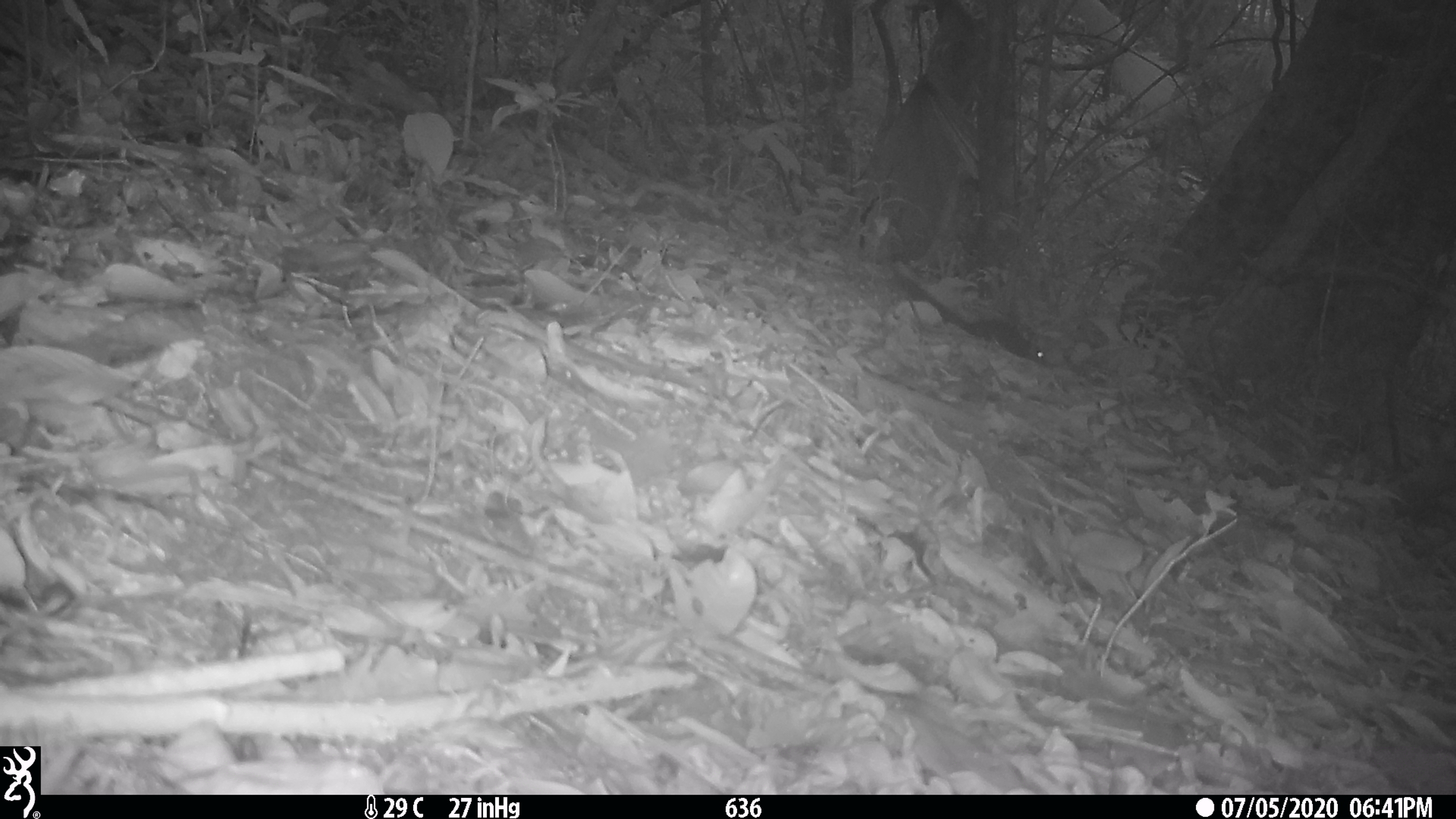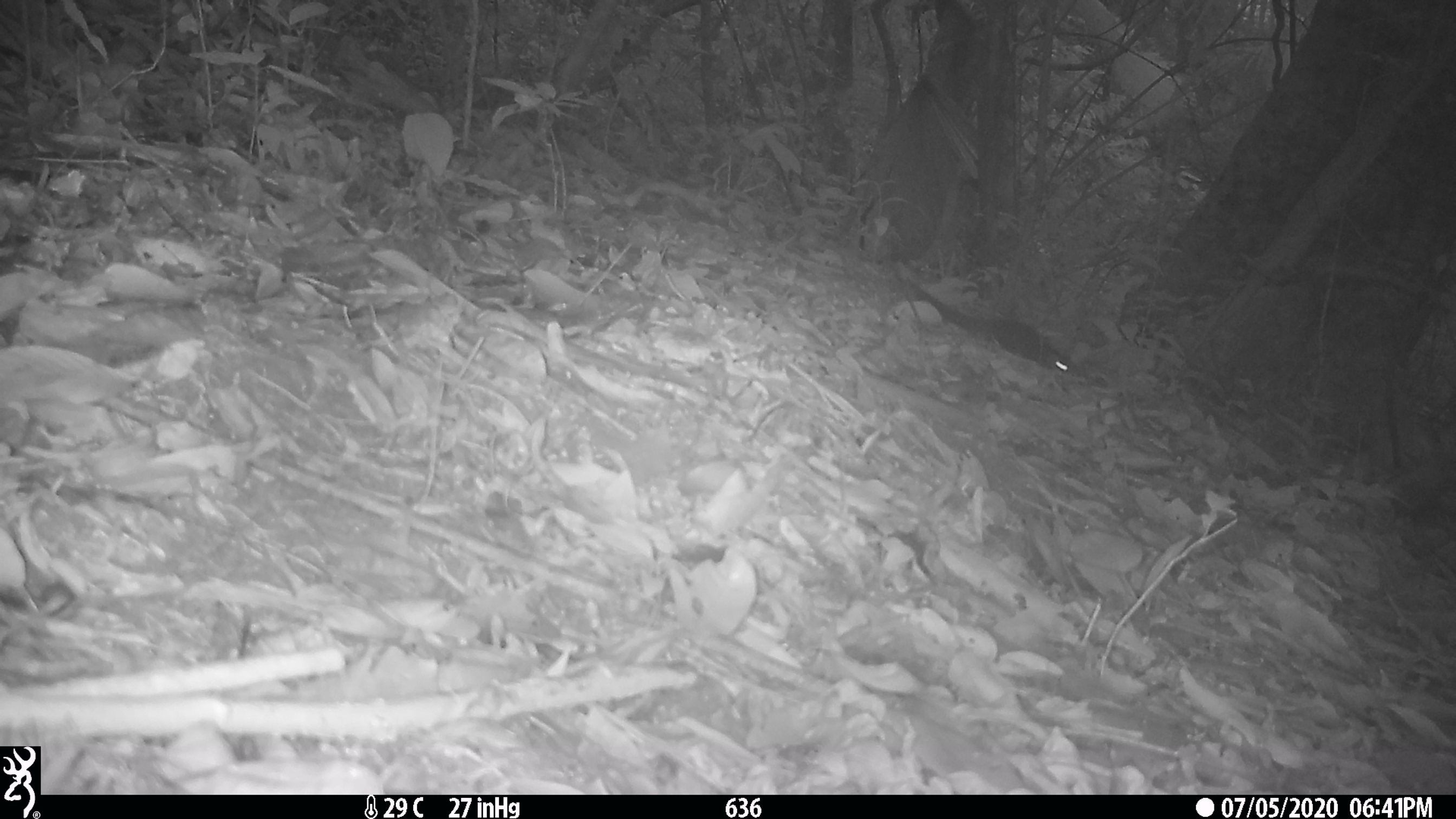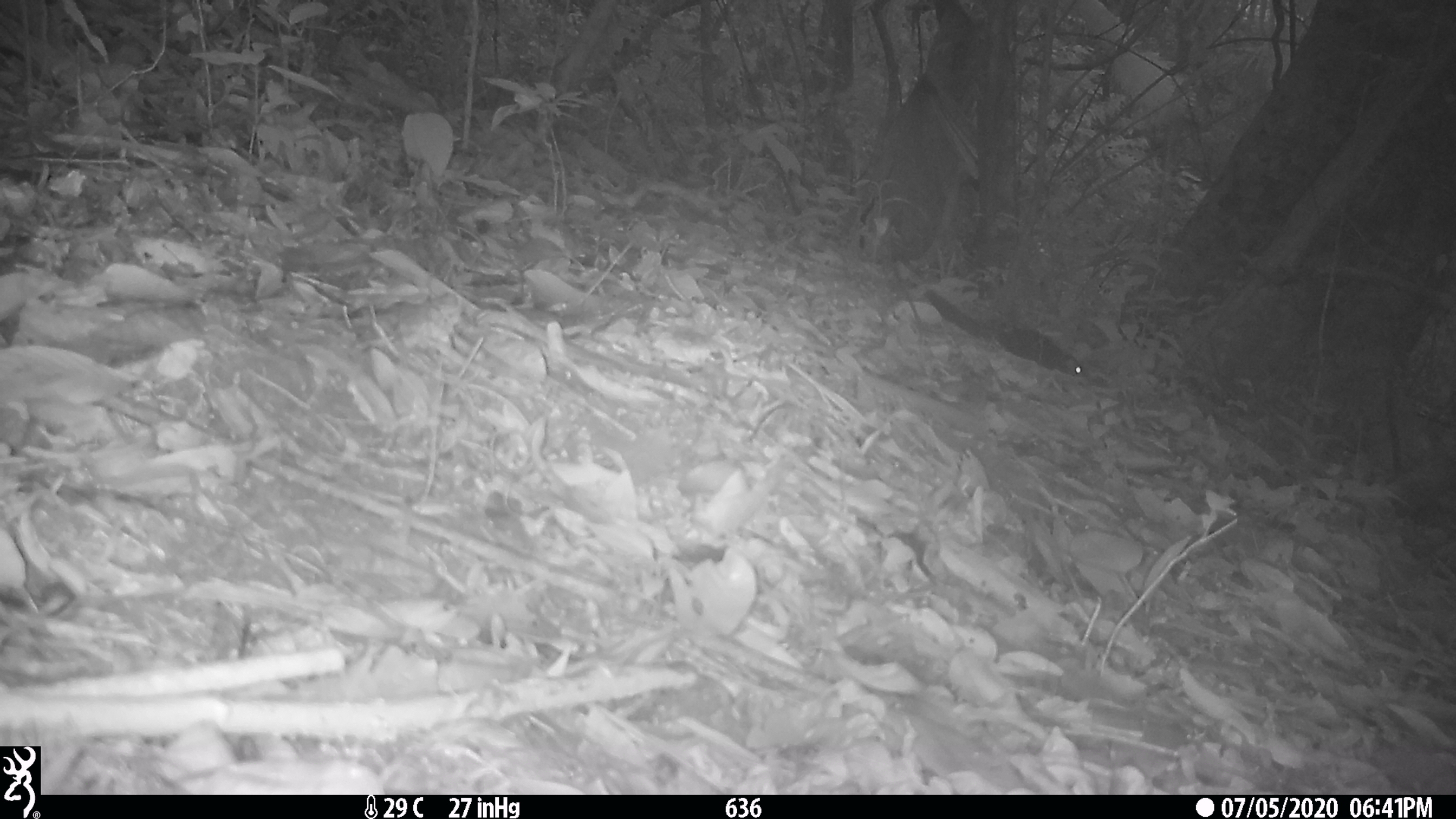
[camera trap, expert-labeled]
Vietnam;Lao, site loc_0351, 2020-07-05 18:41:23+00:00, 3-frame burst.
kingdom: Animalia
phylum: Chordata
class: Mammalia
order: Rodentia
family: Sciuridae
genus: Sciurus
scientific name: Sciurus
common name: squirrel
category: unidentified squirrel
Unidentified squirrel (squirrel) (Sciurus). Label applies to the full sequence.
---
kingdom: Animalia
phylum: Chordata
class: Mammalia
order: Rodentia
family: Sciuridae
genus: Dremomys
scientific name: Dremomys rufigenis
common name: red-cheeked squirrel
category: red cheeked squirrel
Red cheeked squirrel (red-cheeked squirrel) (Dremomys rufigenis). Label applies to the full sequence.